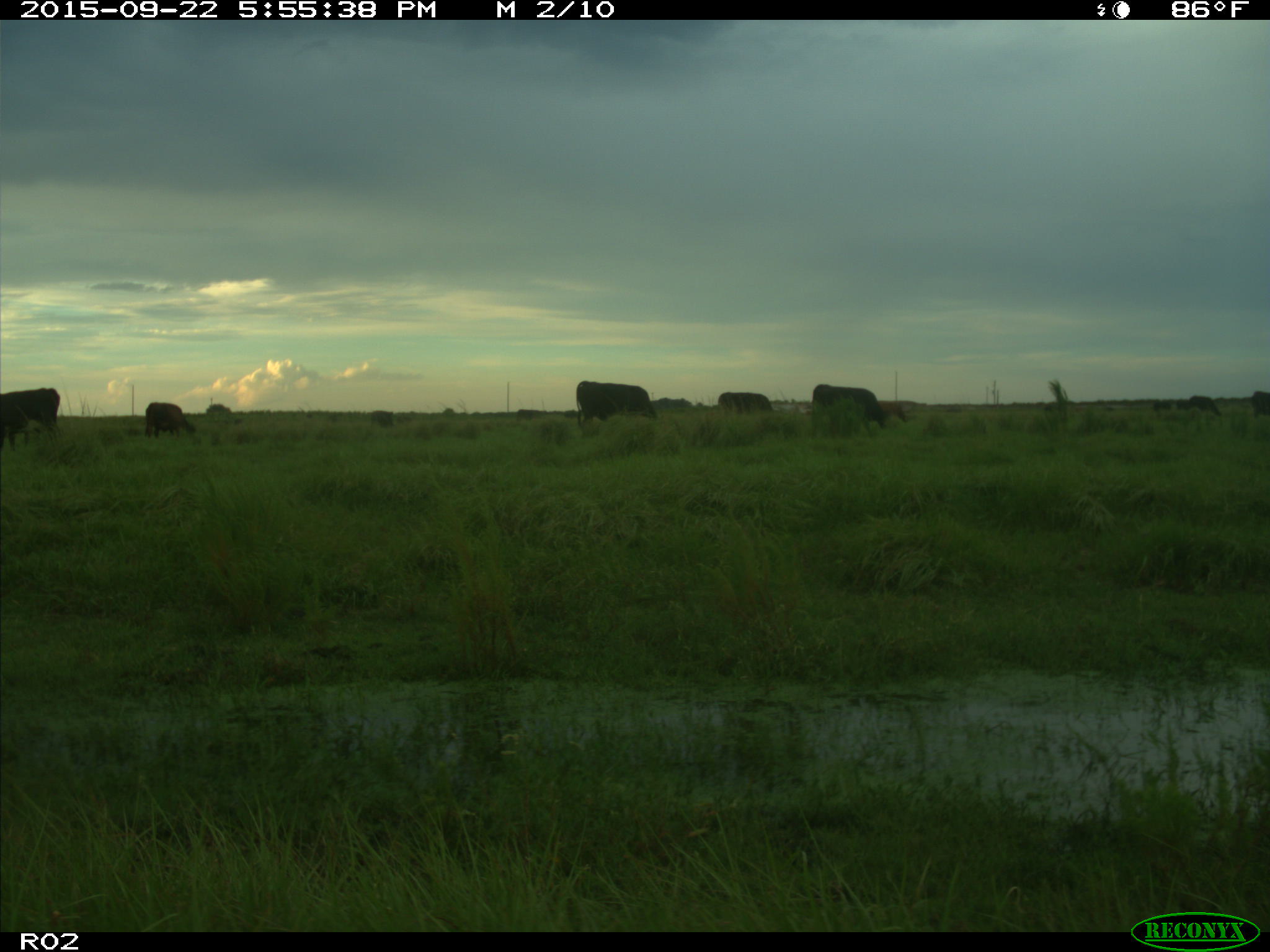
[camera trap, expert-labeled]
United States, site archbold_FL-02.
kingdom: Animalia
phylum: Chordata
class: Mammalia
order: Artiodactyla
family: Bovidae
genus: Bos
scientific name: Bos taurus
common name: domestic cow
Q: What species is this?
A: Bos taurus (domestic cow).